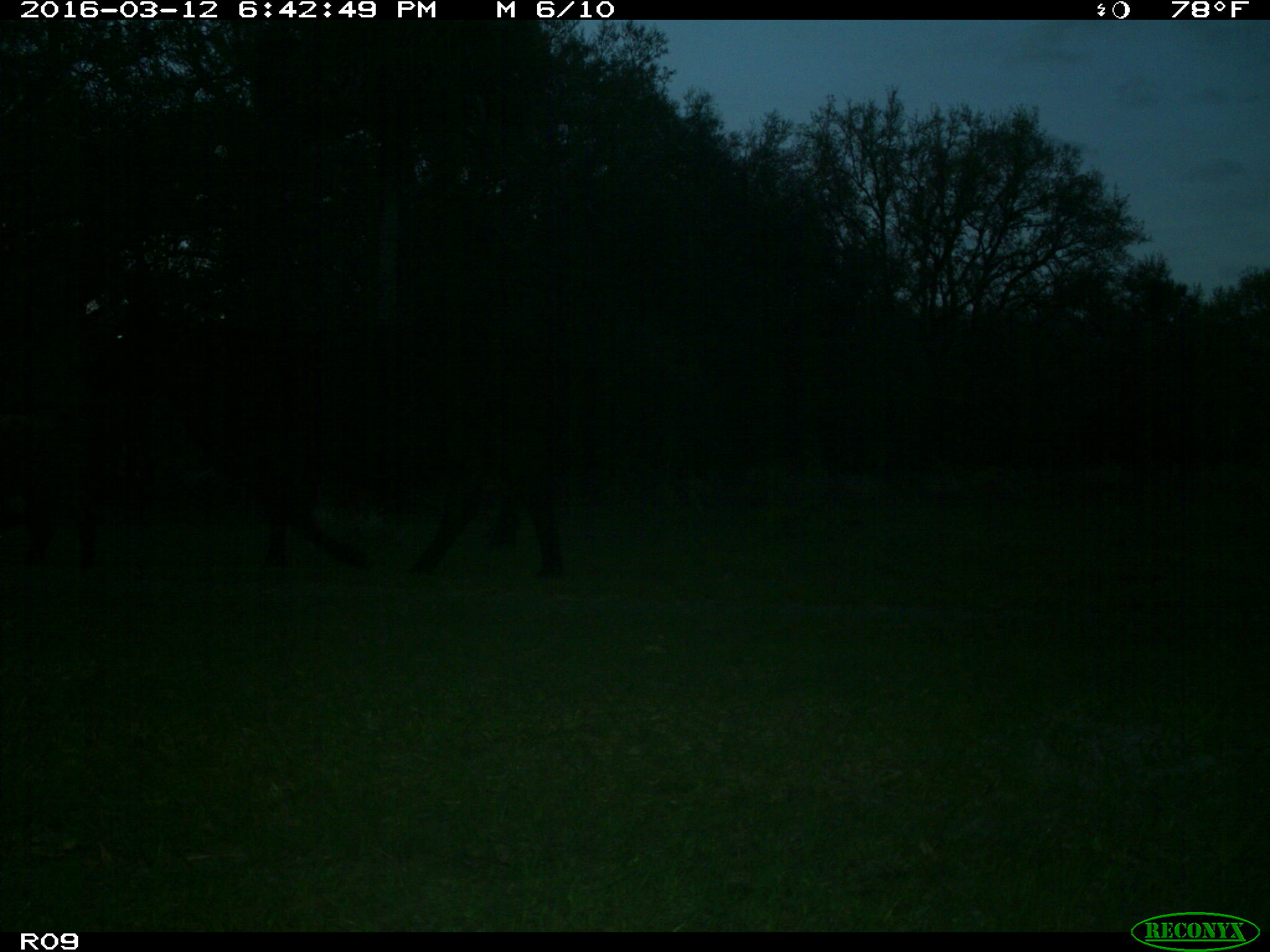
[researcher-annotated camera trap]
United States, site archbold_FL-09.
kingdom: Animalia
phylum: Chordata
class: Mammalia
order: Artiodactyla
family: Bovidae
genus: Bos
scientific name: Bos taurus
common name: domestic cow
Bos taurus (domestic cow).